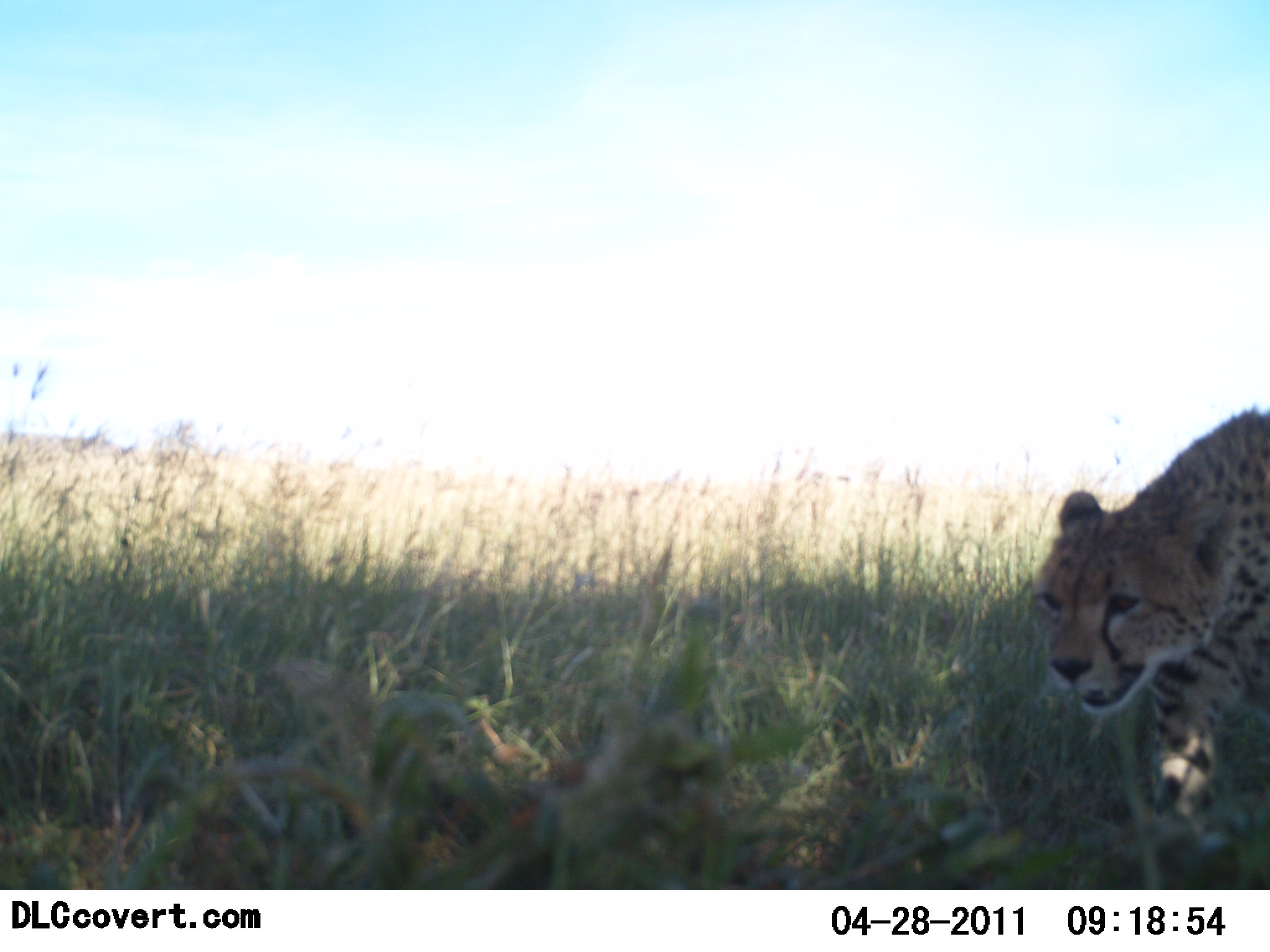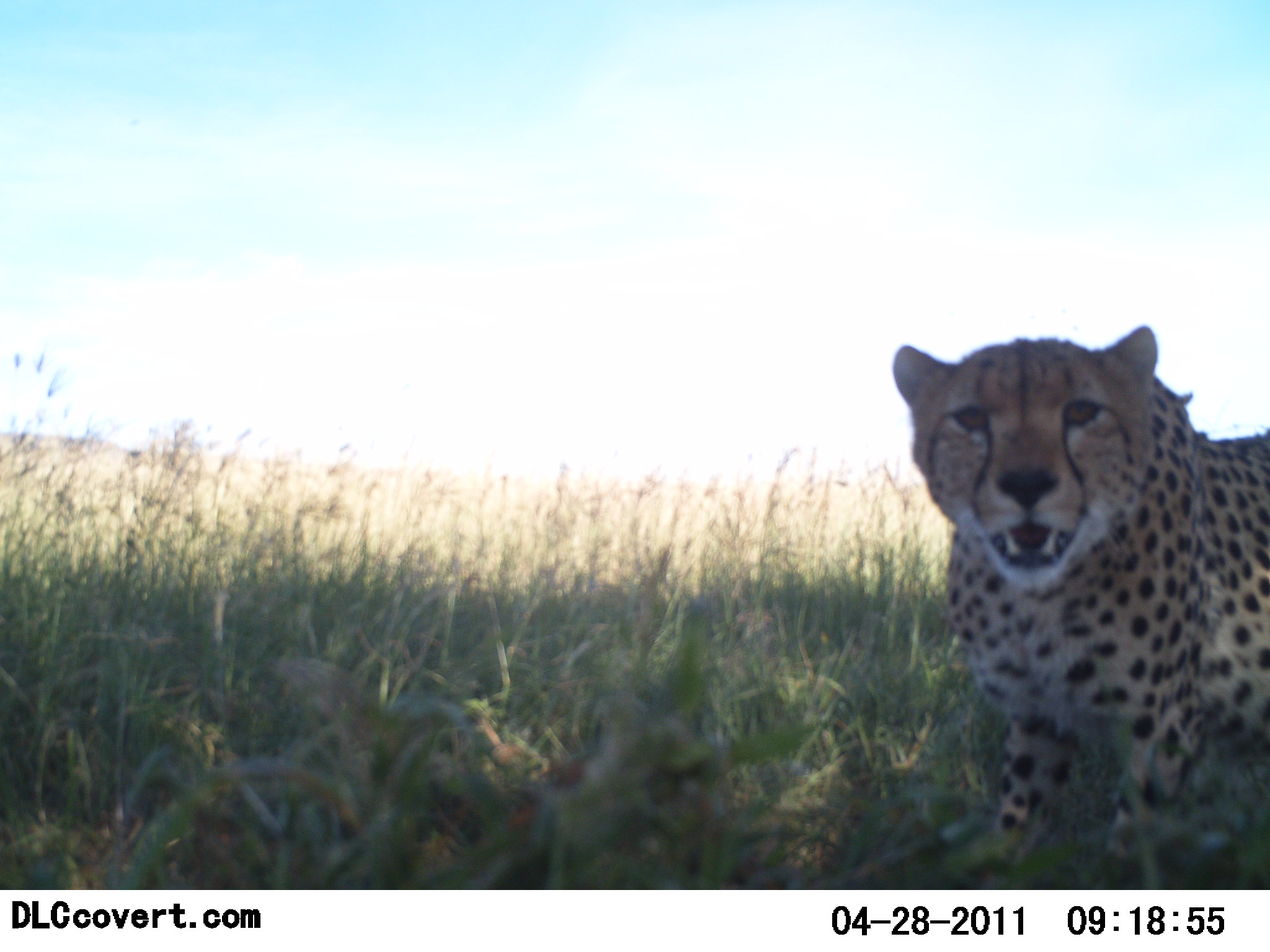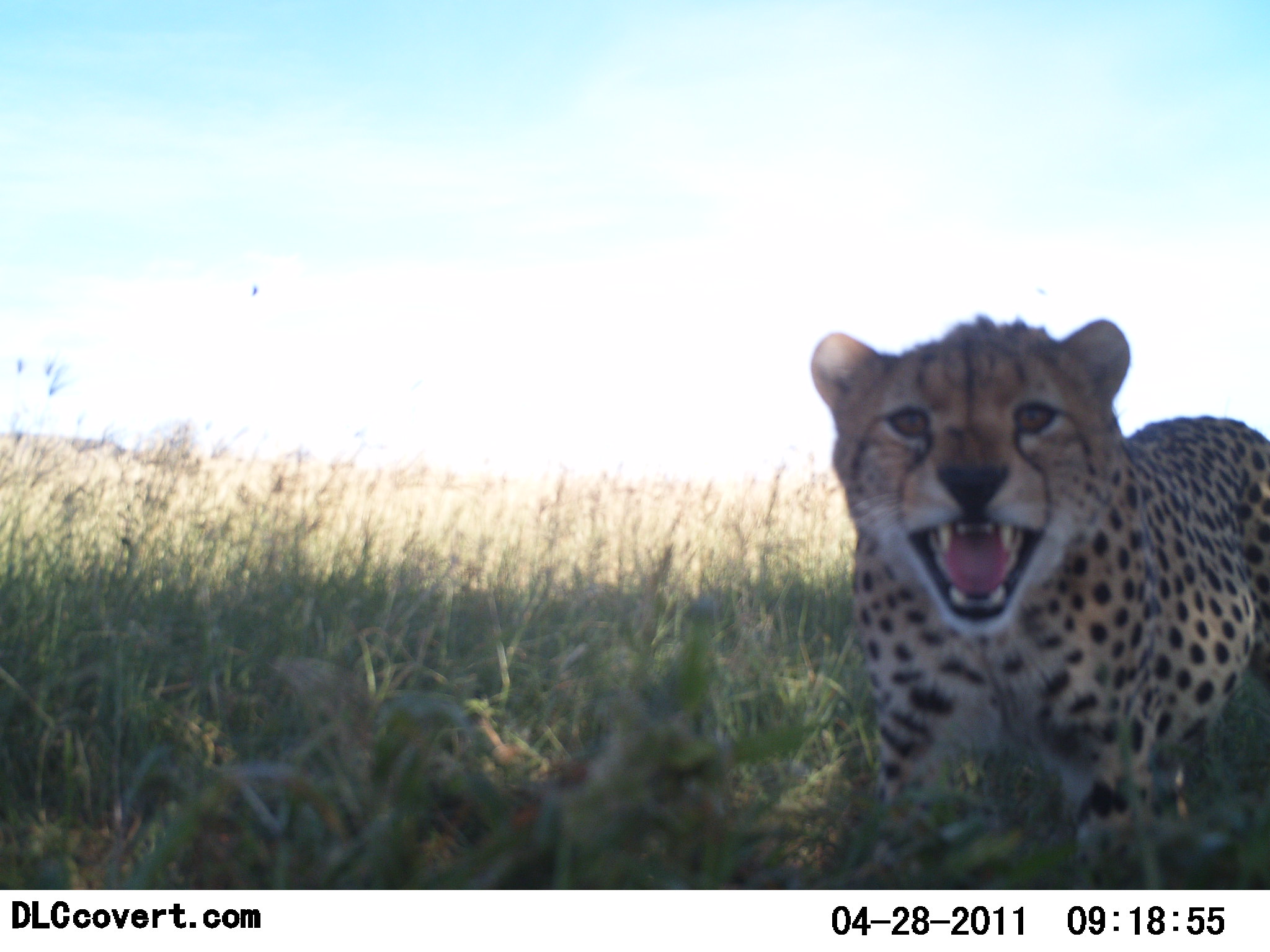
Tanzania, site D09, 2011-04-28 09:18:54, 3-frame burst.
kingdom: Animalia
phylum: Chordata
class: Mammalia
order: Carnivora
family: Felidae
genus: Acinonyx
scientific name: Acinonyx jubatus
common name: cheetah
Cheetah (Acinonyx jubatus), count 1. Behavior (volunteer vote fractions): standing 43%, resting 0%, moving 29%, interacting 50%. Young present (vote fraction): 7%. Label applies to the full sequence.